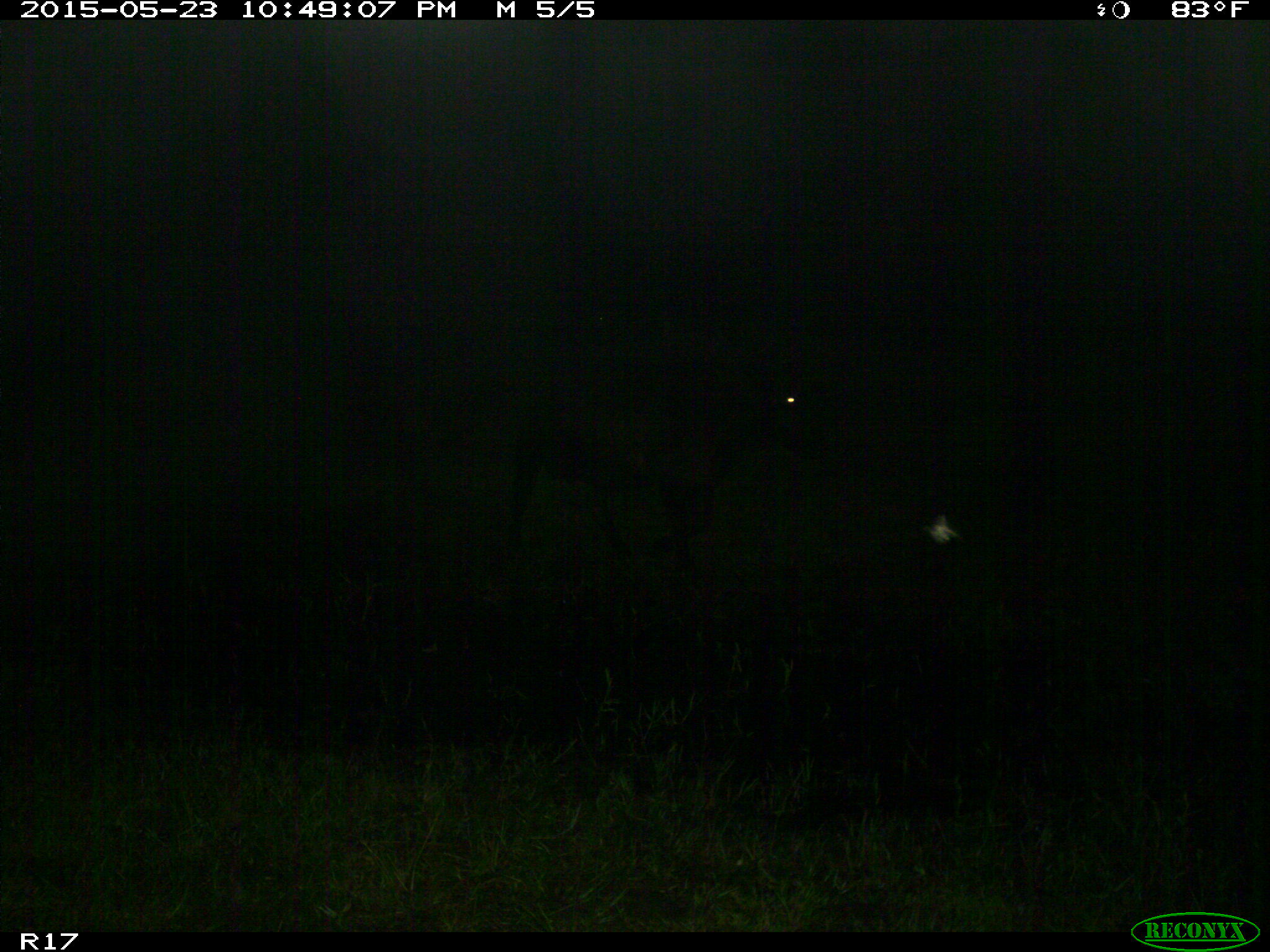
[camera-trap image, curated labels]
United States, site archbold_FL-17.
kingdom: Animalia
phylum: Chordata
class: Mammalia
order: Artiodactyla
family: Bovidae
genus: Bos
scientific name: Bos taurus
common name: domestic cow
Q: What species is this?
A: Bos taurus (domestic cow).